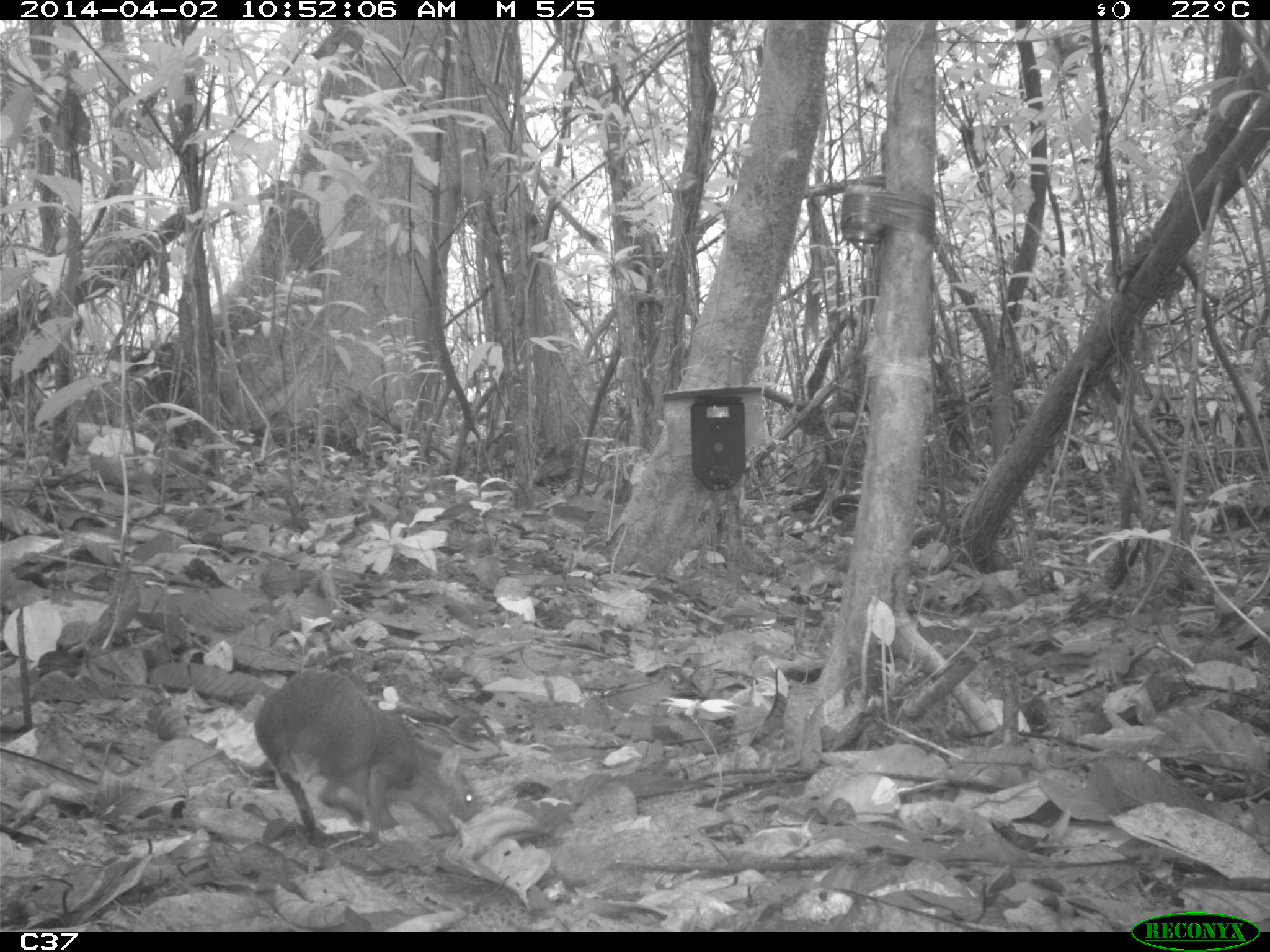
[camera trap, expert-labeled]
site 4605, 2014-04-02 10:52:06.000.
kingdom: Animalia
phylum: Chordata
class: Mammalia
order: Rodentia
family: Dasyproctidae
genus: Myoprocta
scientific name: Myoprocta pratti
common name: green acouchi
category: myoprocta pratii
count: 1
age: adult